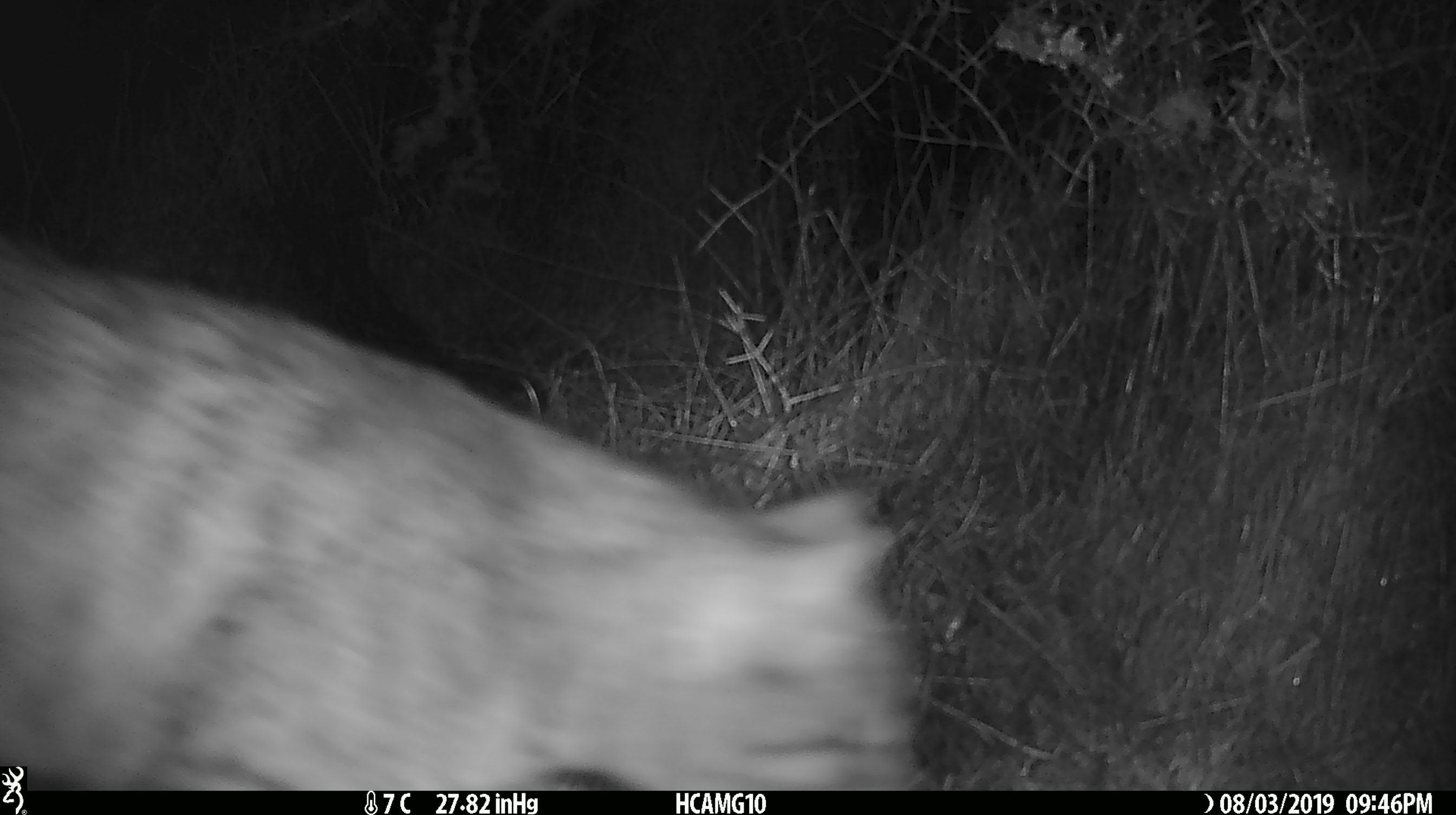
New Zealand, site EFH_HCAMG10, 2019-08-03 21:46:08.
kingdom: Animalia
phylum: Chordata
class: Mammalia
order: Carnivora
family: Felidae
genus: Felis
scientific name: Felis catus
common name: domestic cat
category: cat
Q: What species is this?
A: Cat (domestic cat) (Felis catus).